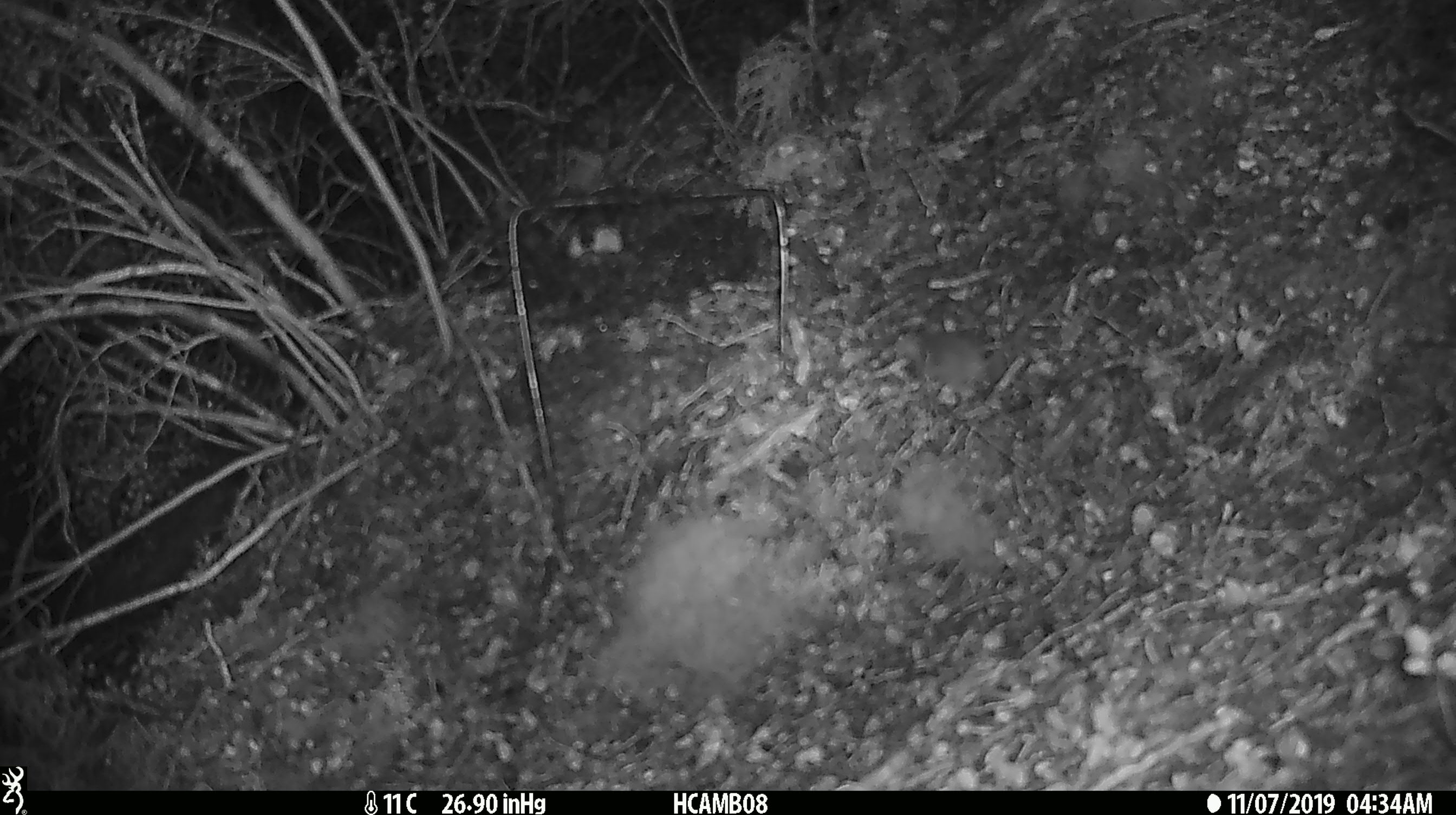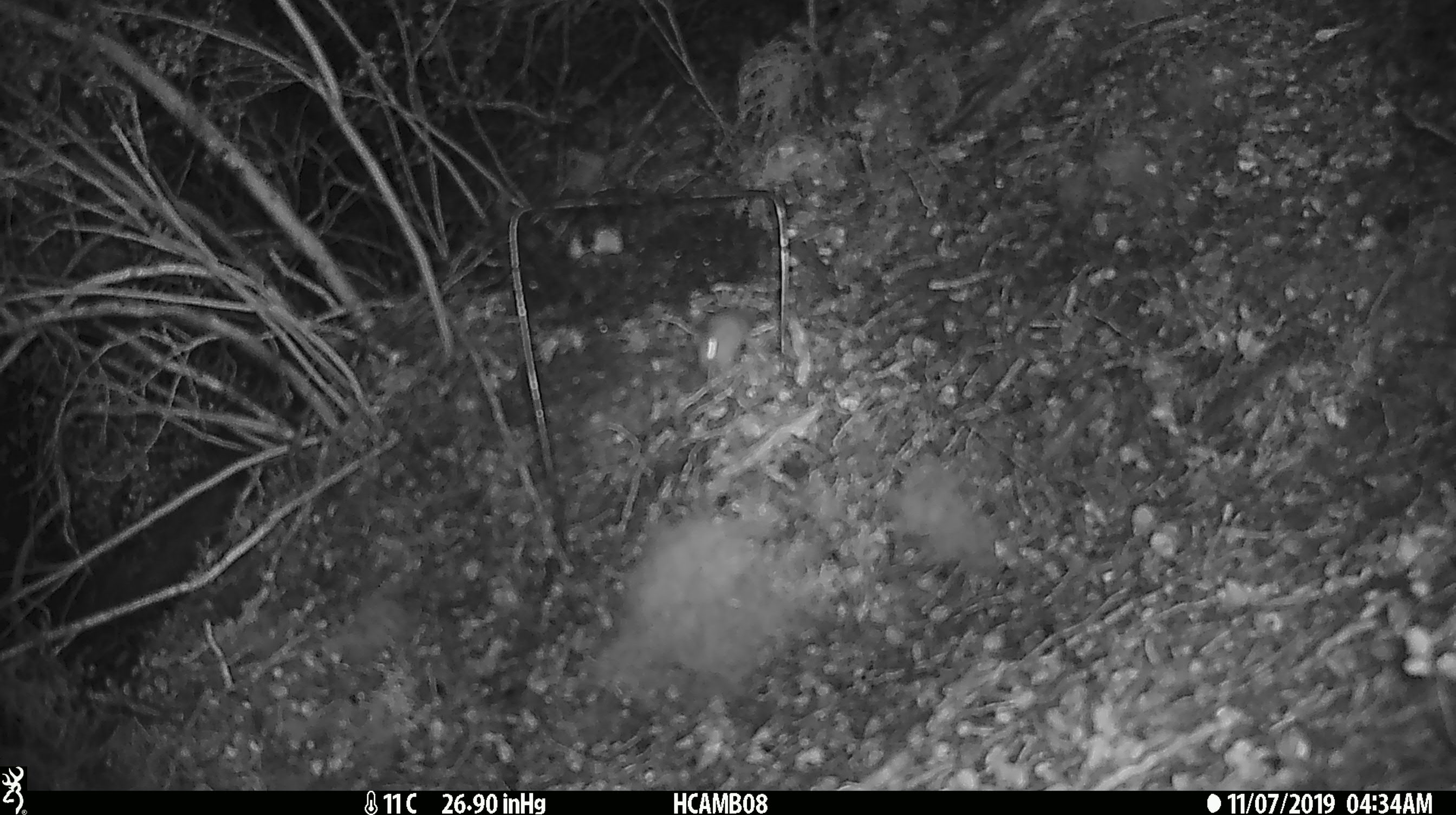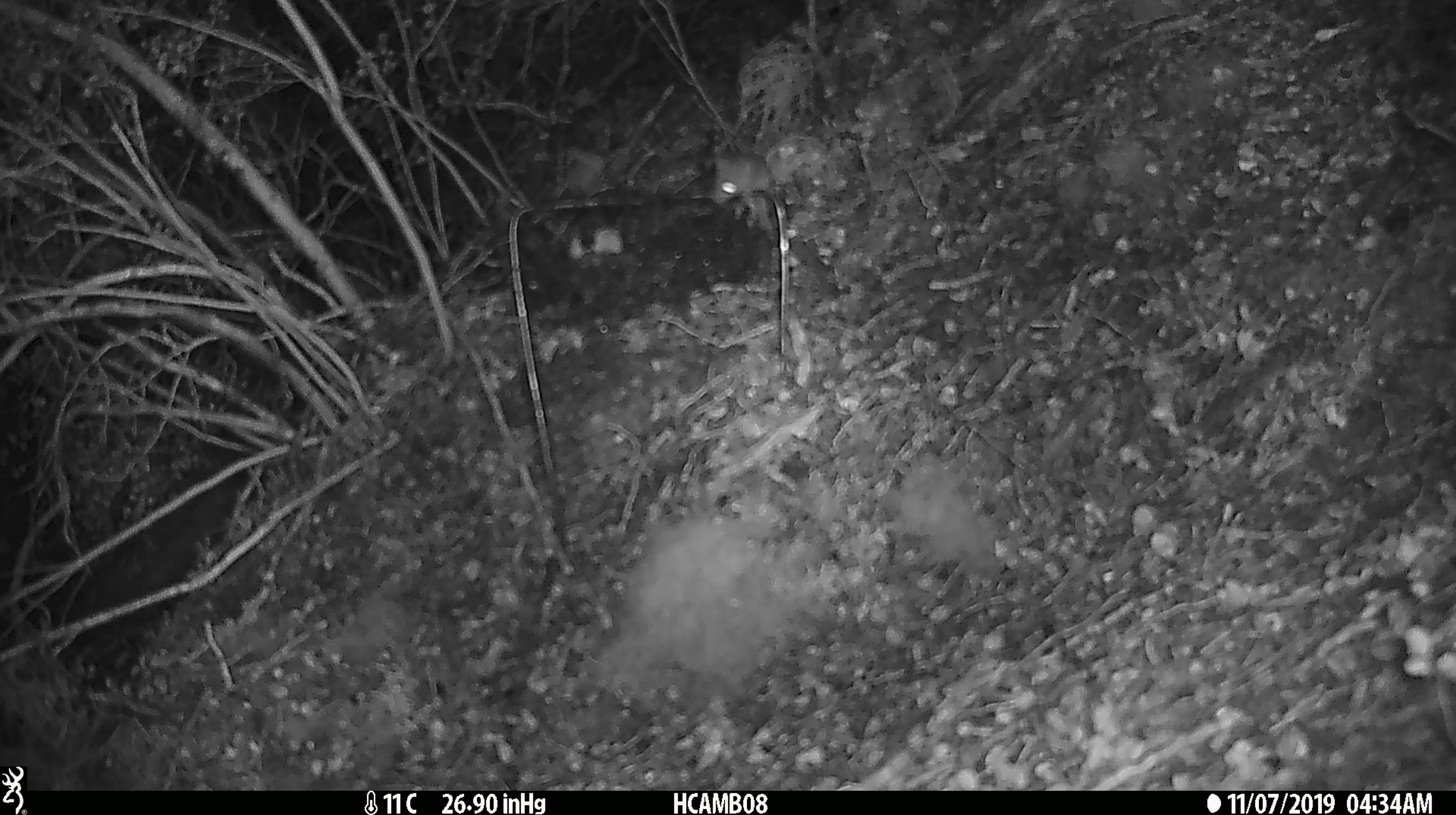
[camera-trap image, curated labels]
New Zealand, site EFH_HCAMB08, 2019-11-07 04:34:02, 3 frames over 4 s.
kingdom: Animalia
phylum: Chordata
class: Mammalia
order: Rodentia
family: Muridae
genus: Mus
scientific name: Mus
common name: mouse